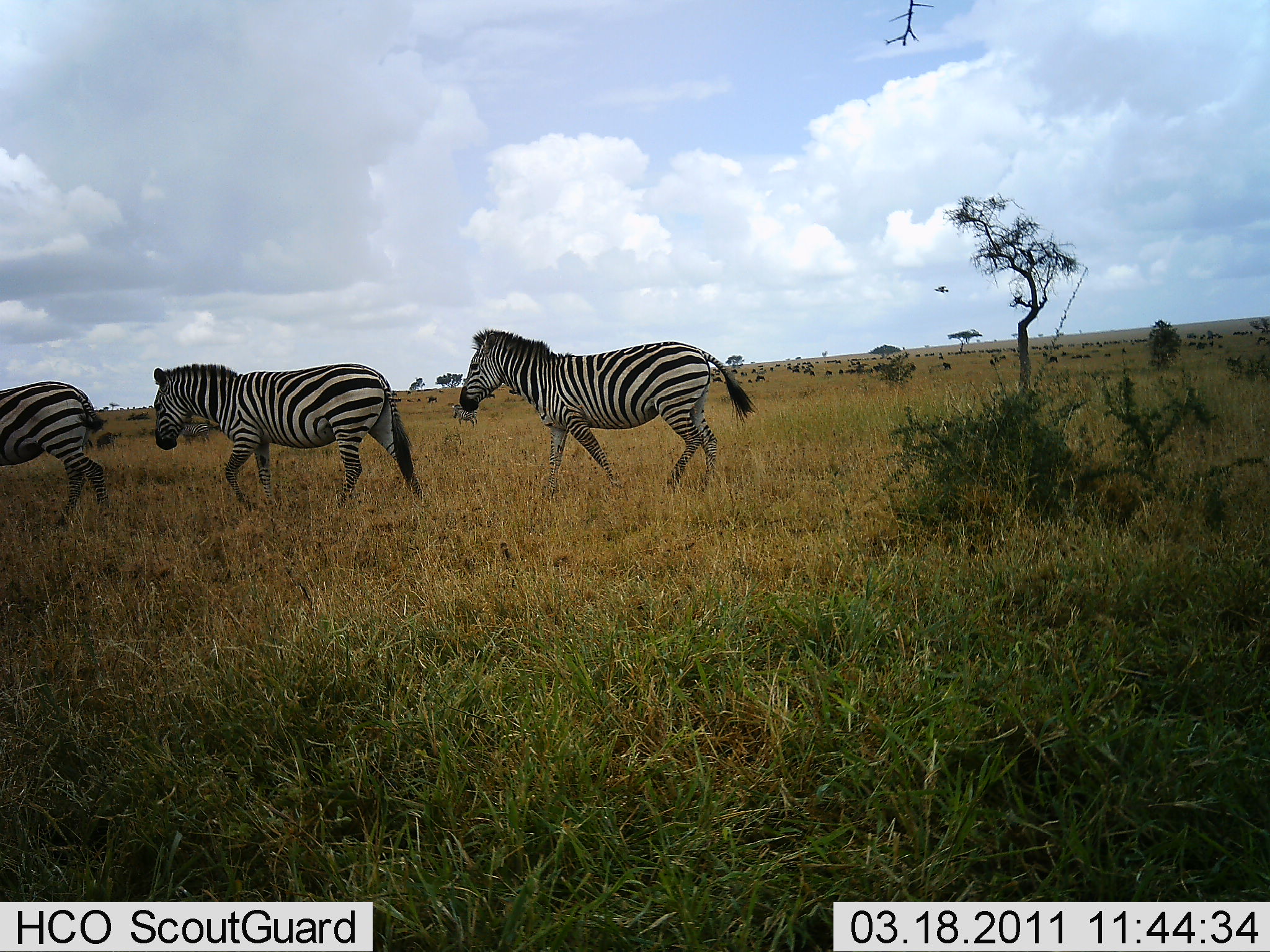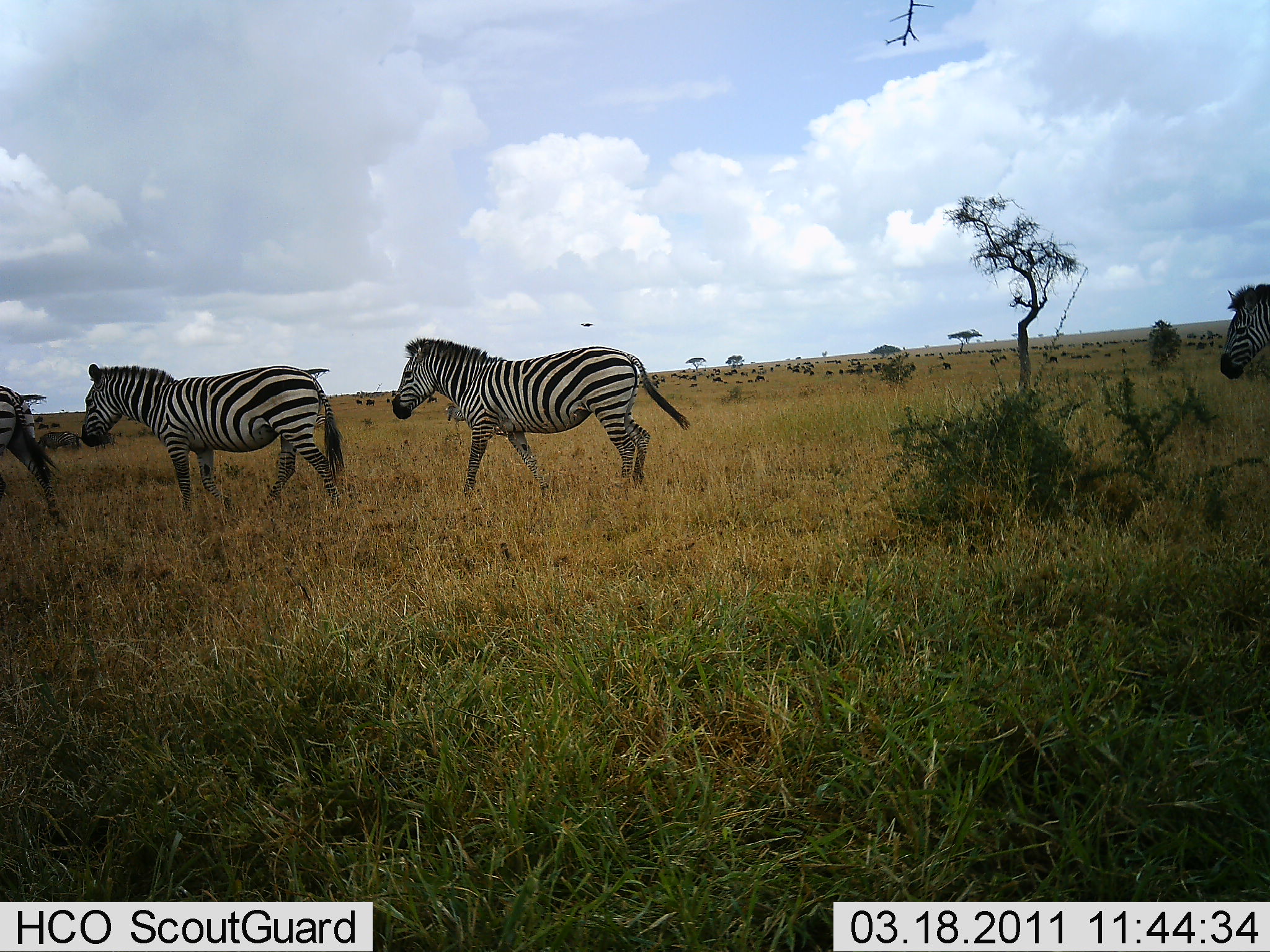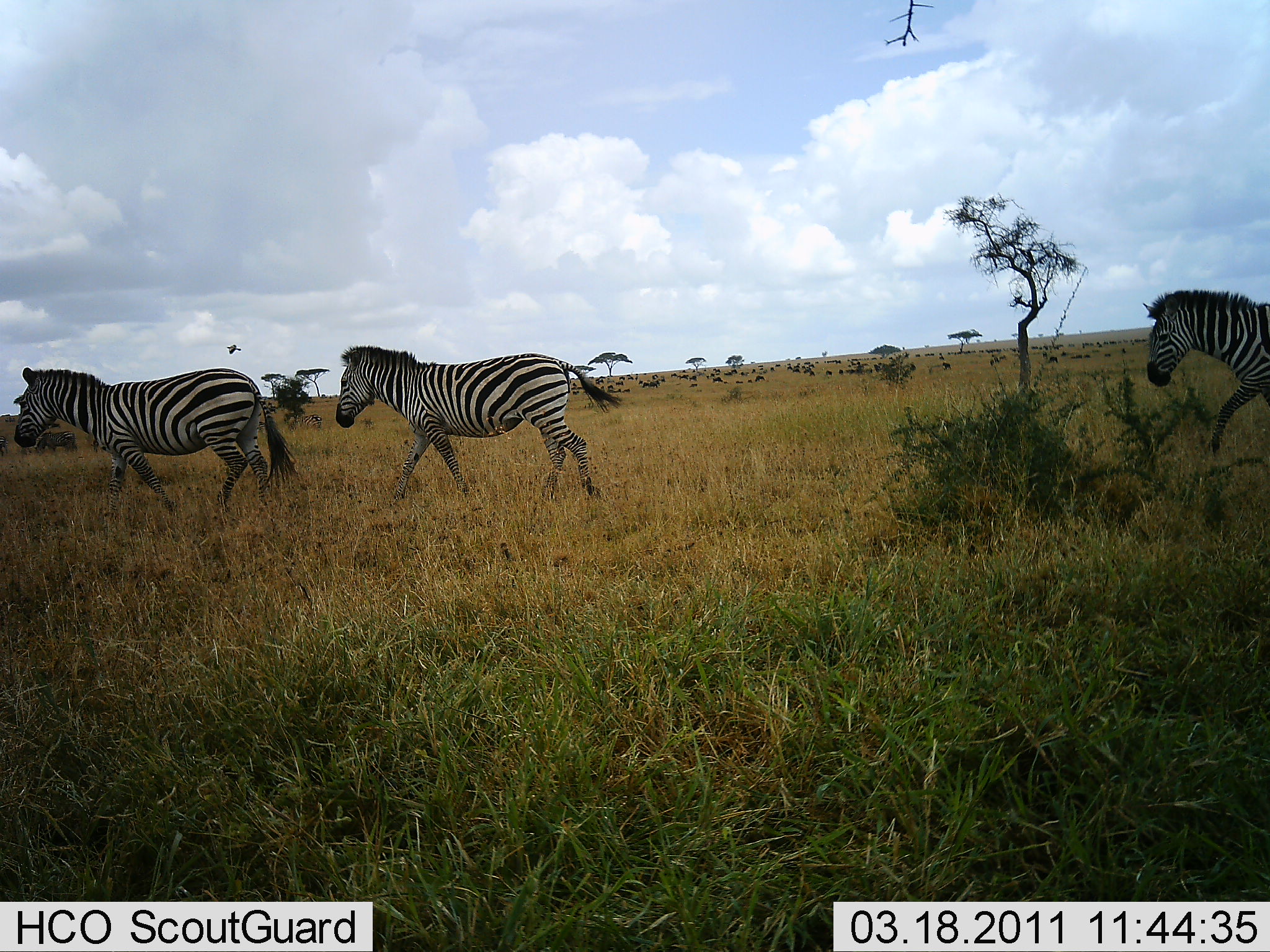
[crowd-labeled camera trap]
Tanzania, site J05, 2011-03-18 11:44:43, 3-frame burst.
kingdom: Animalia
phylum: Chordata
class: Mammalia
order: Perissodactyla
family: Equidae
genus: Equus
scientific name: Equus quagga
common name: plains zebra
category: zebra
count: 4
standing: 8%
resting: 0%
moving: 100%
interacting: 0%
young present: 0%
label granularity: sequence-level